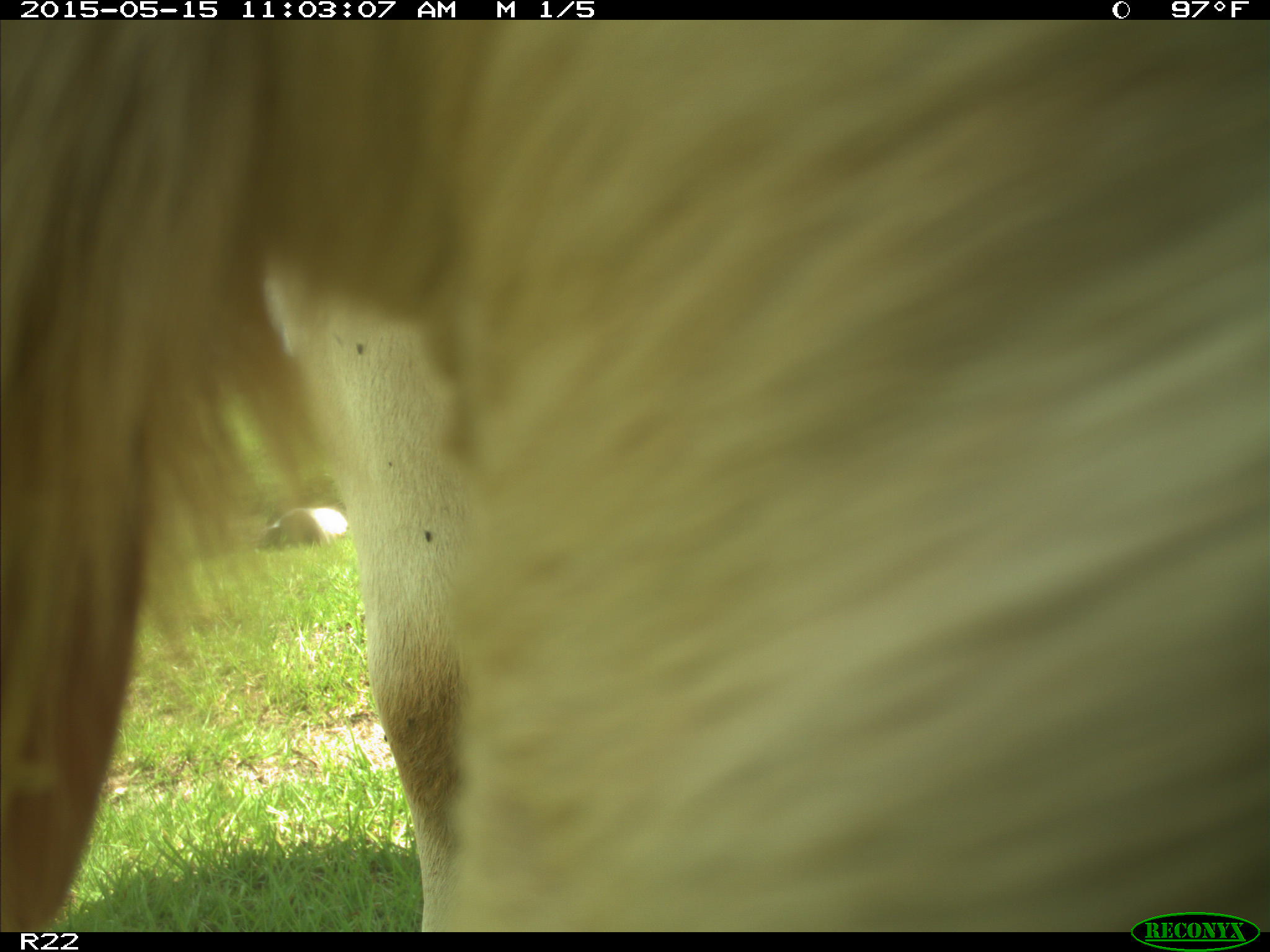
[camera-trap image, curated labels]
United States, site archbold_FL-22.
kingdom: Animalia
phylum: Chordata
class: Mammalia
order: Artiodactyla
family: Bovidae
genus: Bos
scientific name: Bos taurus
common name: domestic cow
Bos taurus (domestic cow).